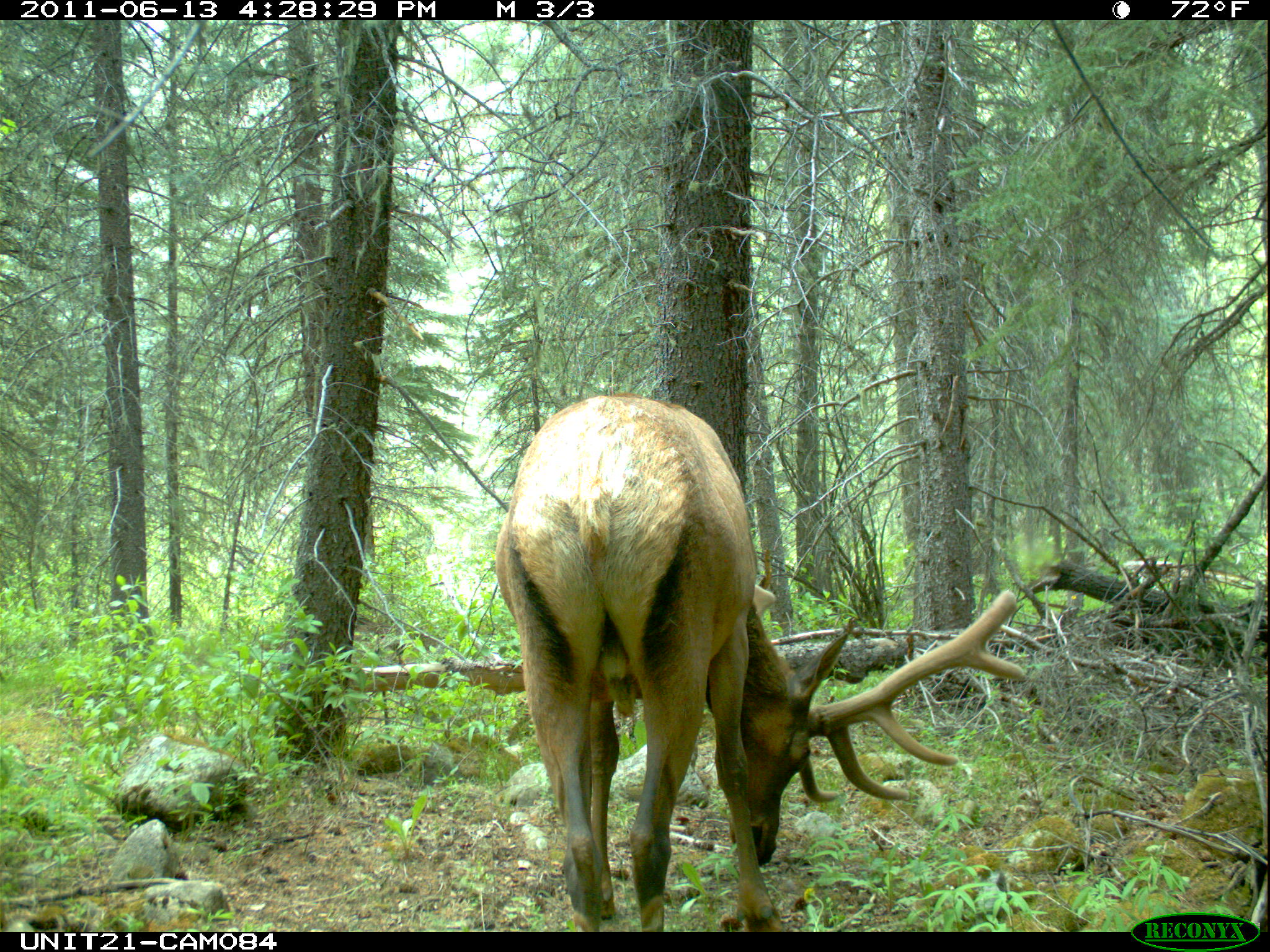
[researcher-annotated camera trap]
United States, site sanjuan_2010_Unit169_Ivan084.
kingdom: Animalia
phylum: Chordata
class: Mammalia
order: Artiodactyla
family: Cervidae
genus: Cervus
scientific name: Cervus elaphus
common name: red deer